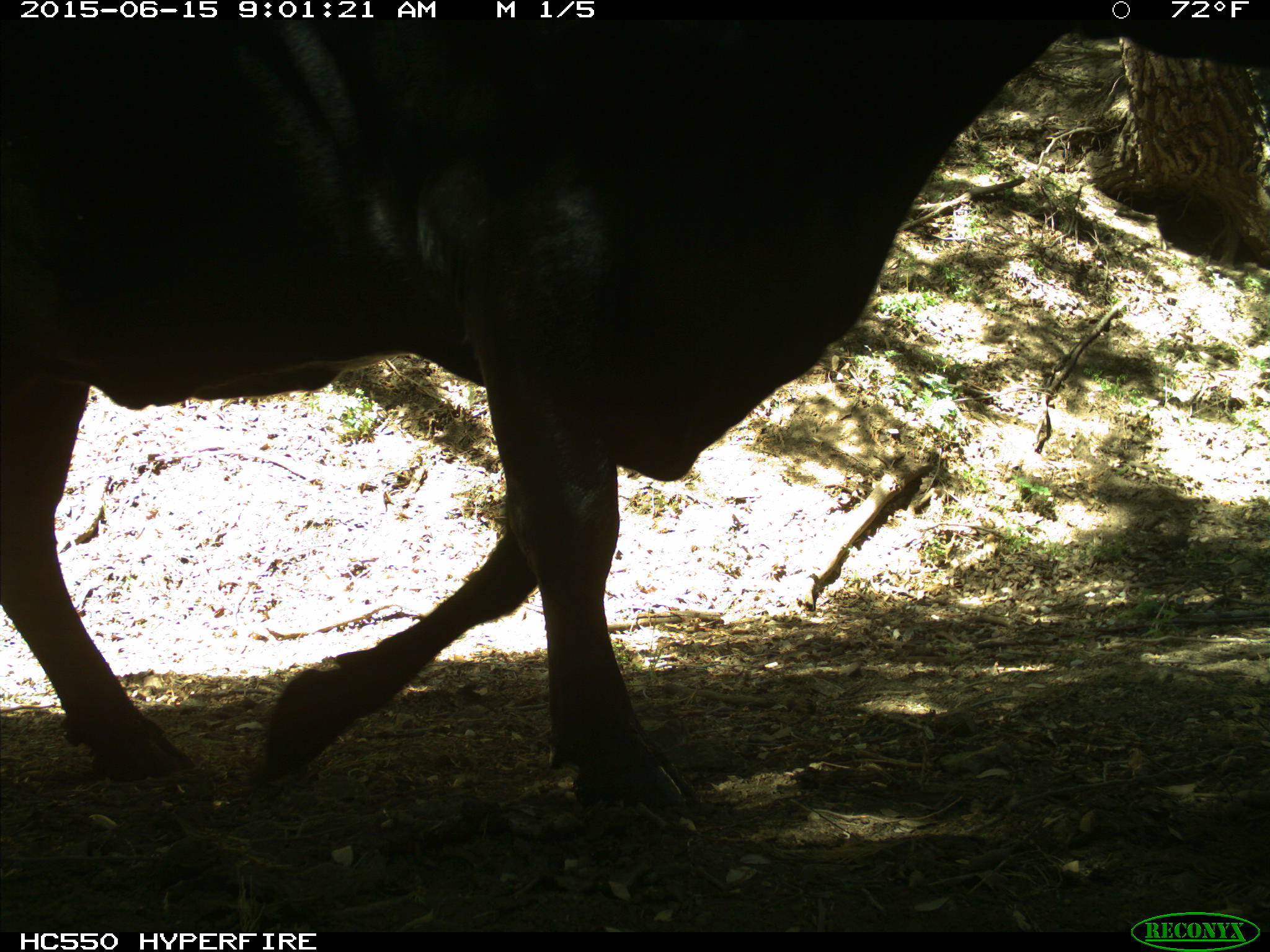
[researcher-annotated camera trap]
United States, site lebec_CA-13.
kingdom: Animalia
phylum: Chordata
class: Mammalia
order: Artiodactyla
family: Bovidae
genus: Bos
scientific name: Bos taurus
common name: domestic cow